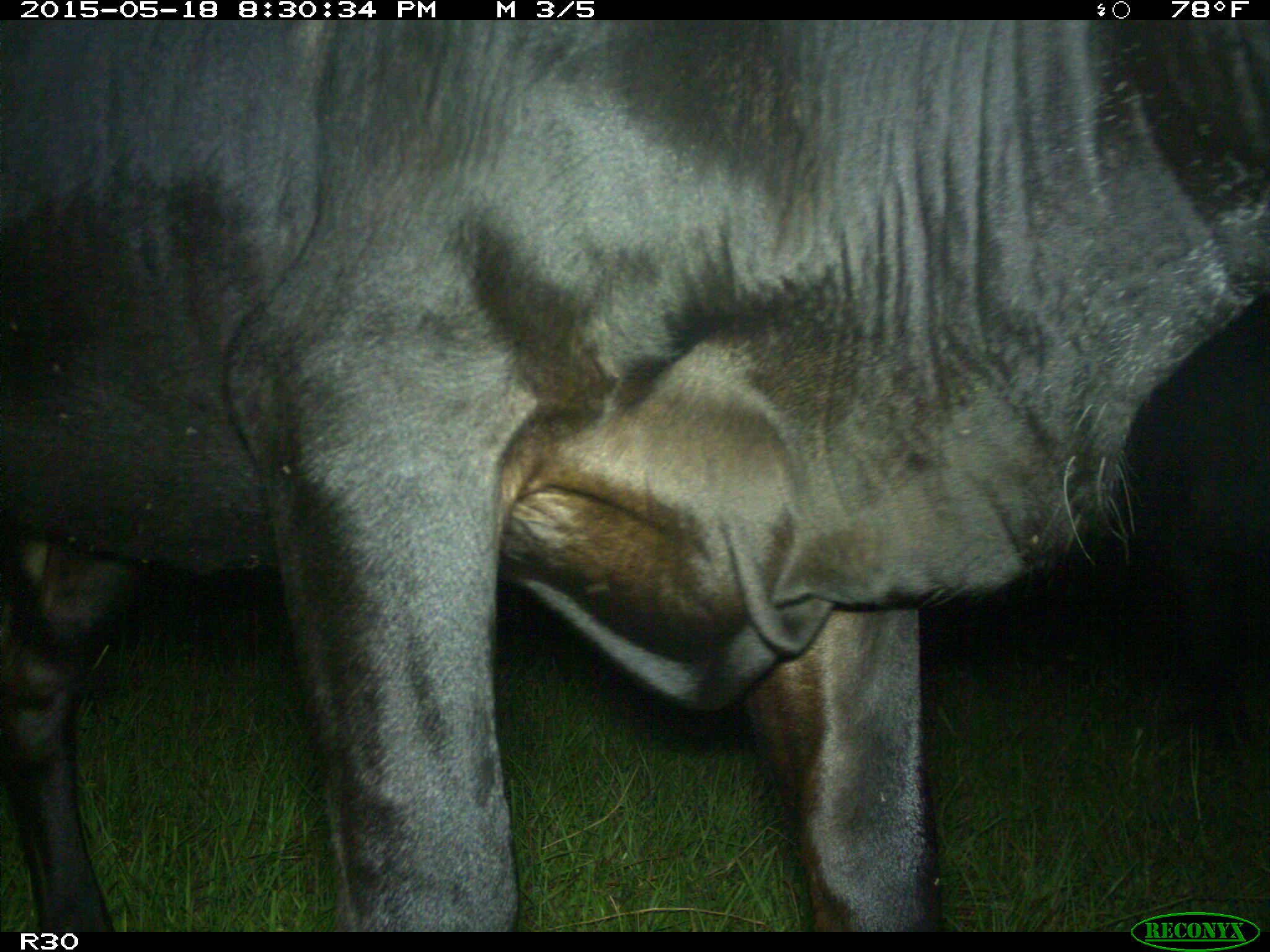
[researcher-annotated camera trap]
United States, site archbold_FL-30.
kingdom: Animalia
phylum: Chordata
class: Mammalia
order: Artiodactyla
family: Bovidae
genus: Bos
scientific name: Bos taurus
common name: domestic cow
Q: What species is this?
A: Bos taurus (domestic cow).